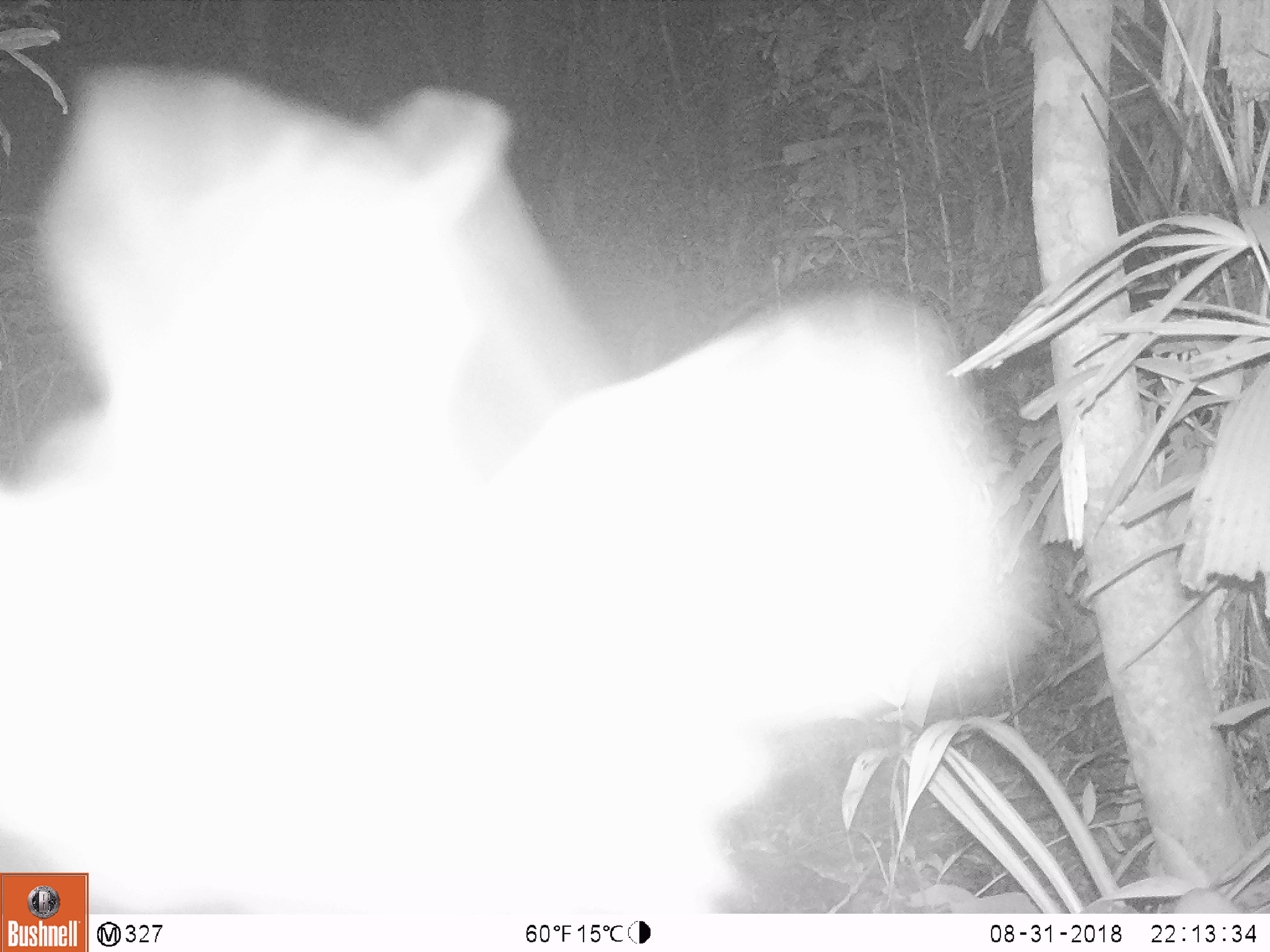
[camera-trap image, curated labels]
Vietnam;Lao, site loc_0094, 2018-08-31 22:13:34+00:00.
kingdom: Animalia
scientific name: Animalia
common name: animal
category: unidentified animal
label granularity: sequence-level